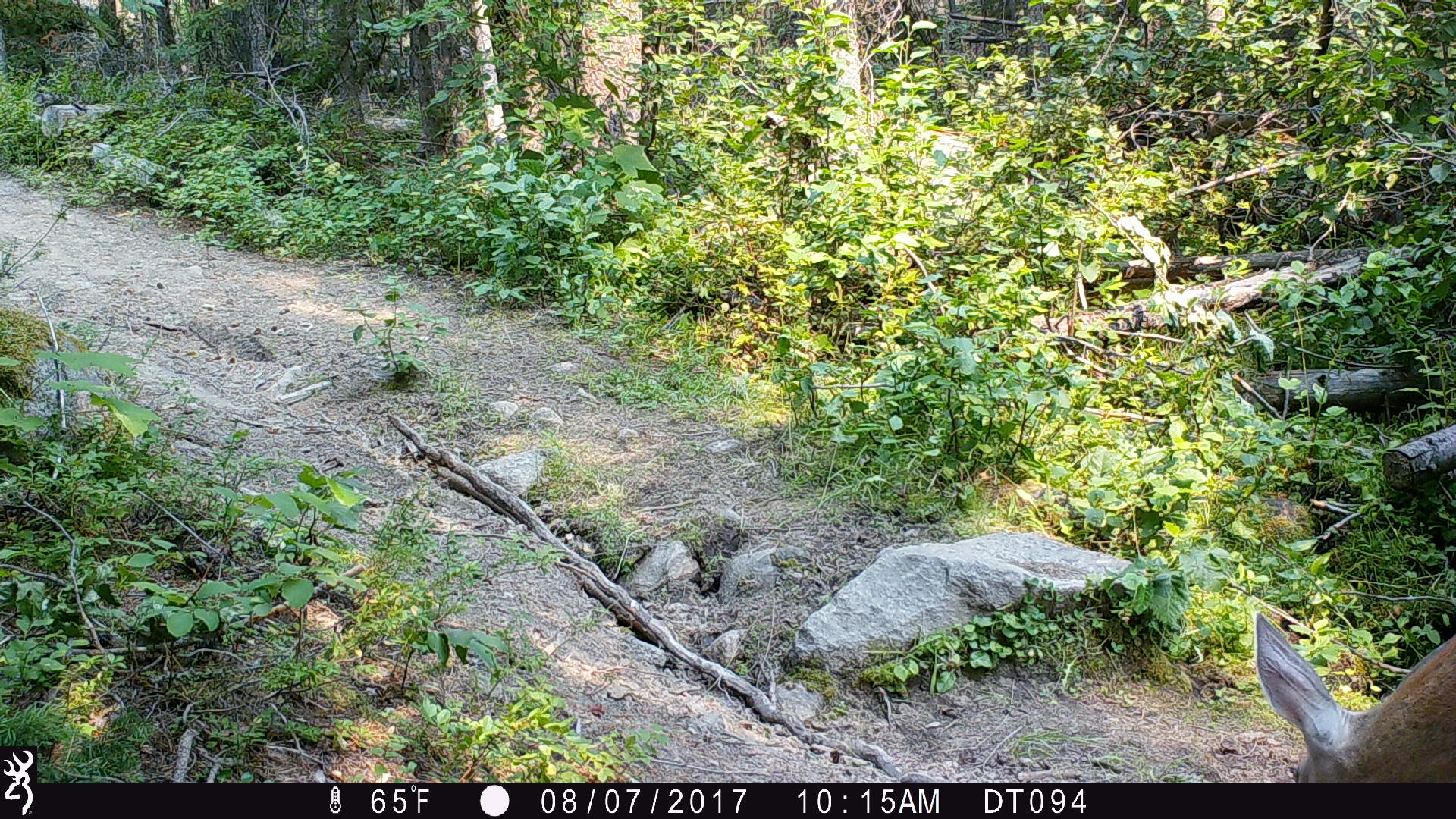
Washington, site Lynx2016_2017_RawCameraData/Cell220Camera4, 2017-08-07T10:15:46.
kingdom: Animalia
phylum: Chordata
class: Mammalia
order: Artiodactyla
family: Cervidae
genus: Odocoileus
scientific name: Odocoileus virginianus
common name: white-tailed deer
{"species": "Odocoileus virginianus (white-tailed deer)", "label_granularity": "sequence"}